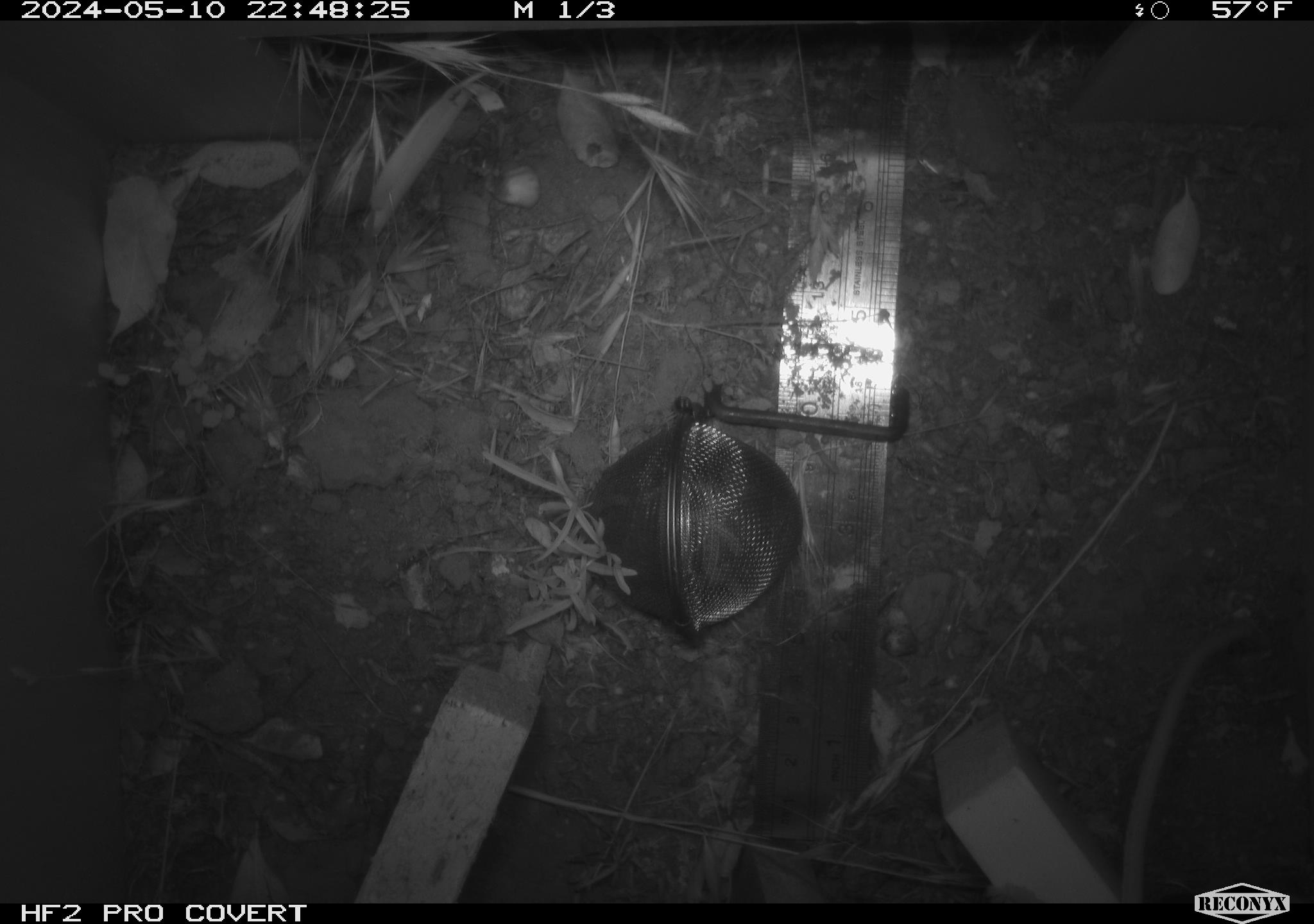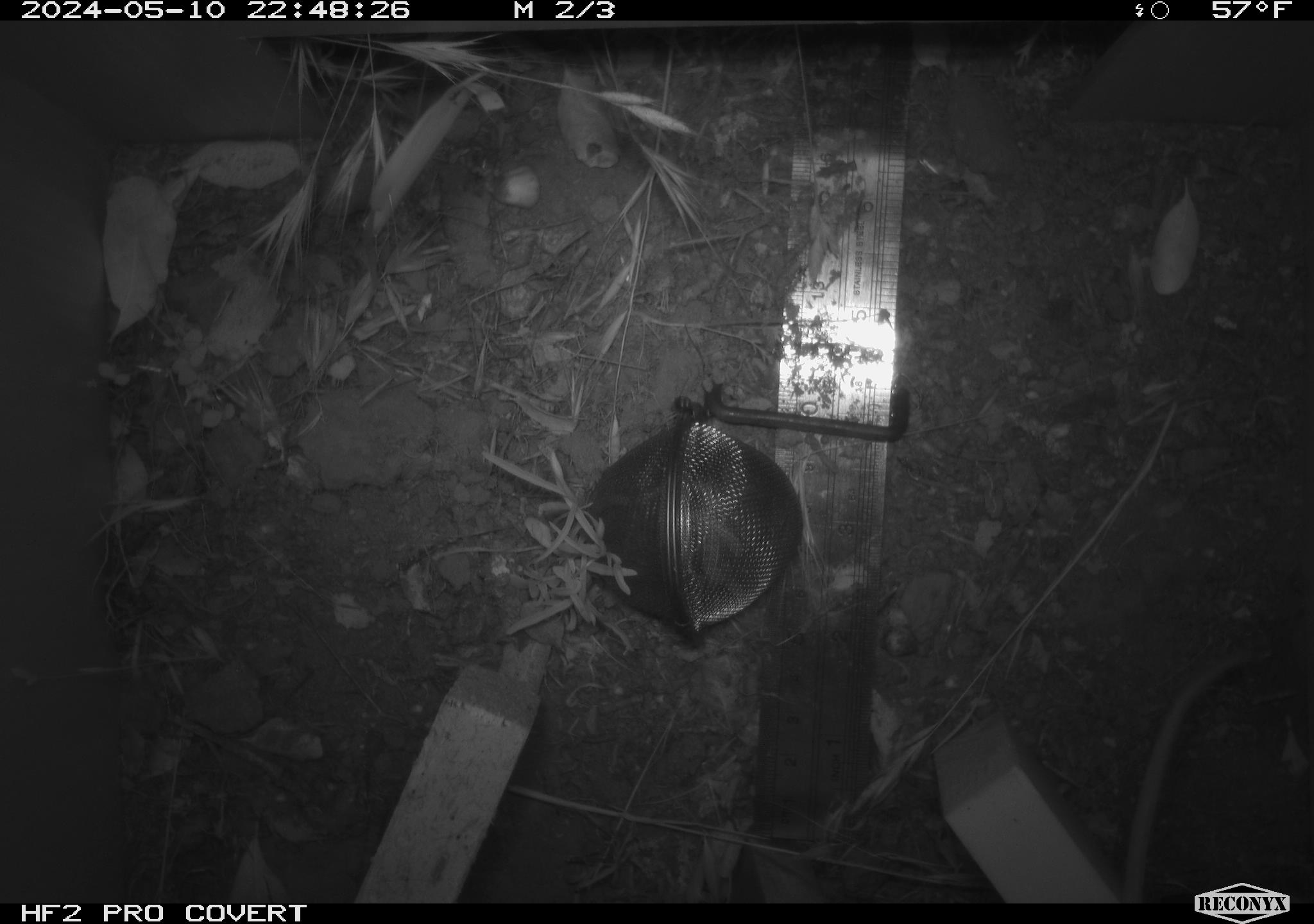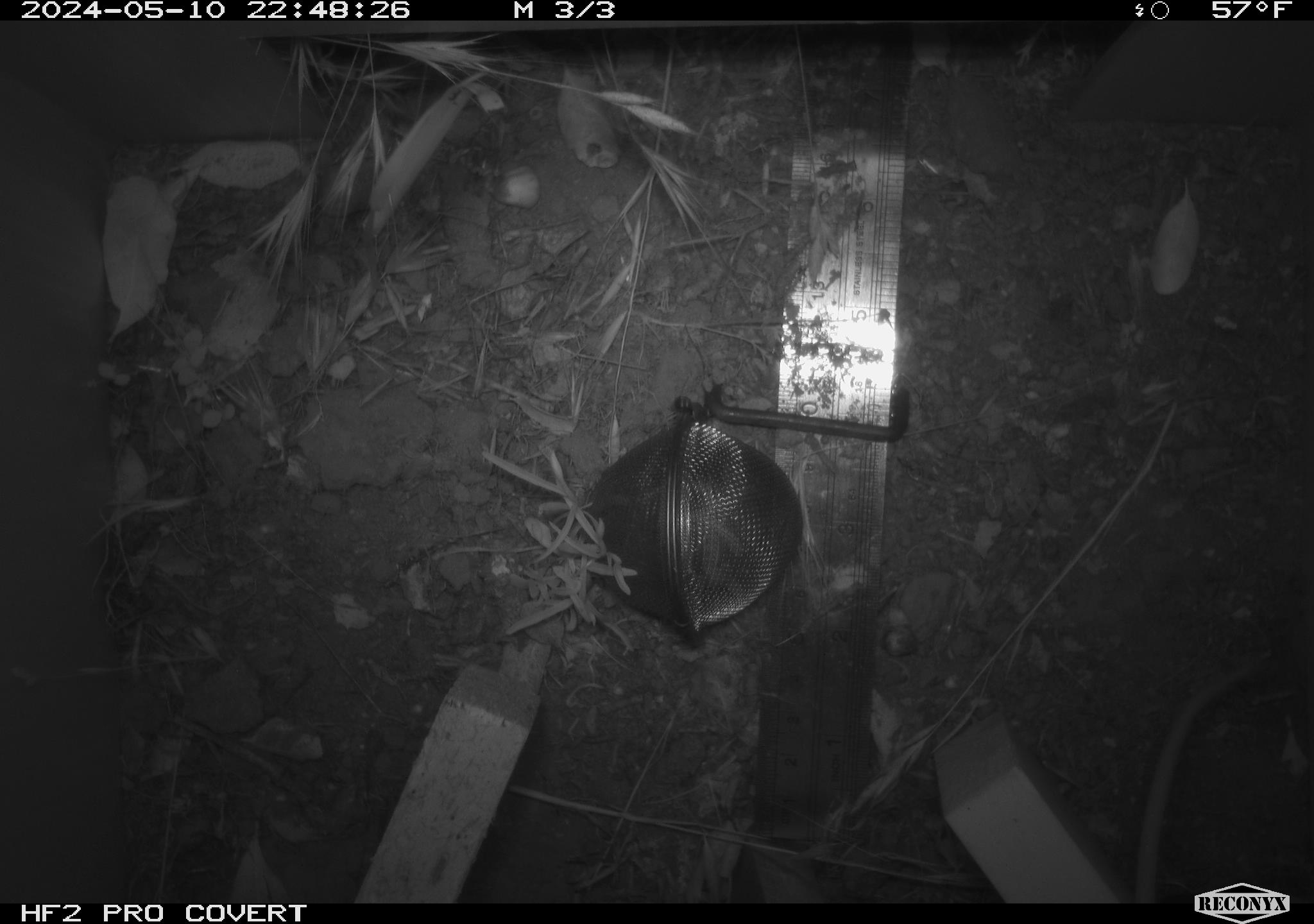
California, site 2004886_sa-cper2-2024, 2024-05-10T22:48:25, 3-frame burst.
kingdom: Animalia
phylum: Chordata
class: Mammalia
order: Rodentia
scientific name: Rodentia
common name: rodent